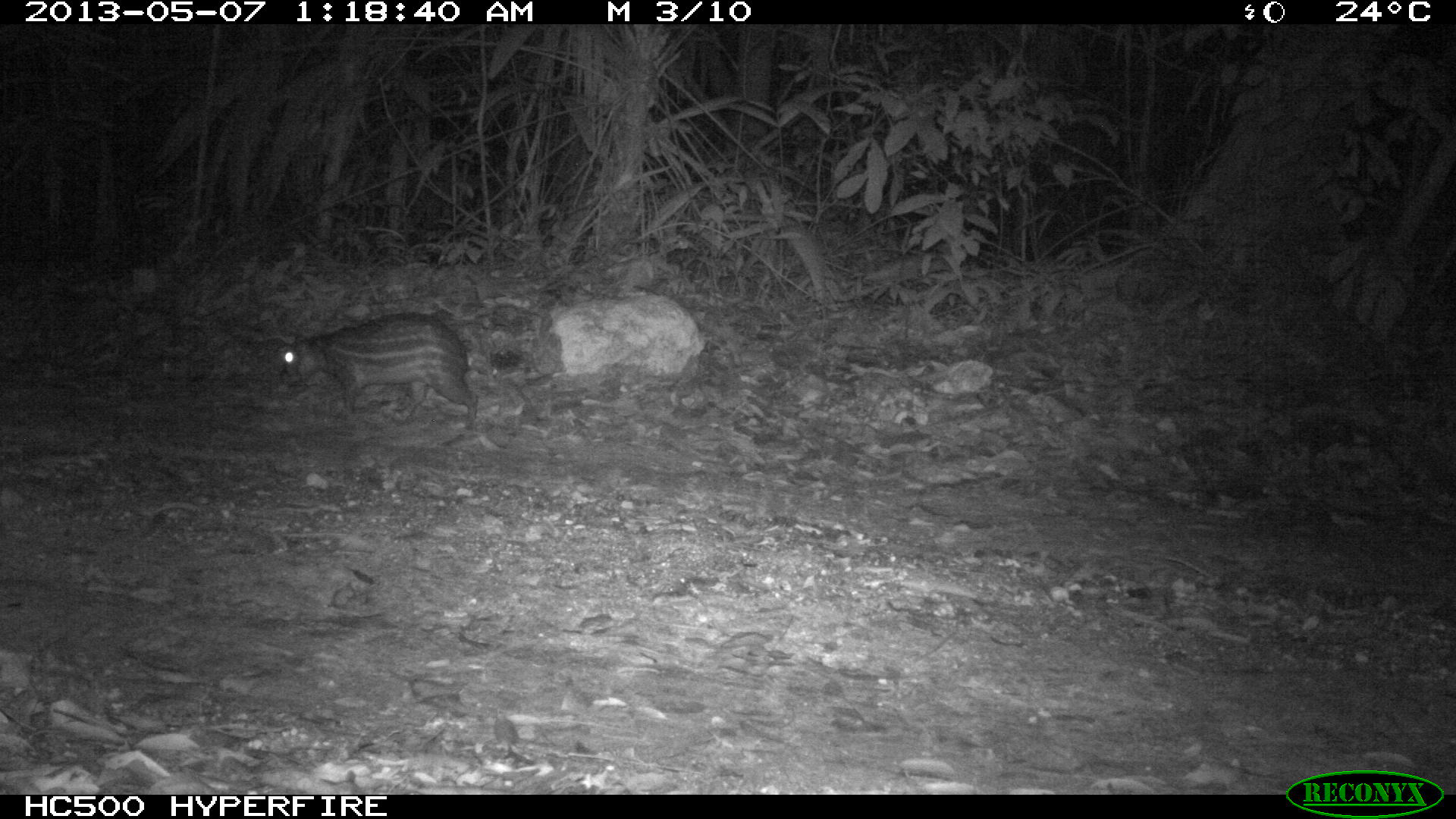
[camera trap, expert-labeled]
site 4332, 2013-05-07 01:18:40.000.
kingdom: Animalia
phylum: Chordata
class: Mammalia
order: Rodentia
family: Cuniculidae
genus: Cuniculus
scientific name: Cuniculus paca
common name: lowland paca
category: agouti paca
Agouti paca (lowland paca) (Cuniculus paca), count 1.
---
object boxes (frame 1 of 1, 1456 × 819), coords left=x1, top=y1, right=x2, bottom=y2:
agouti paca: left=277, top=308, right=480, bottom=427